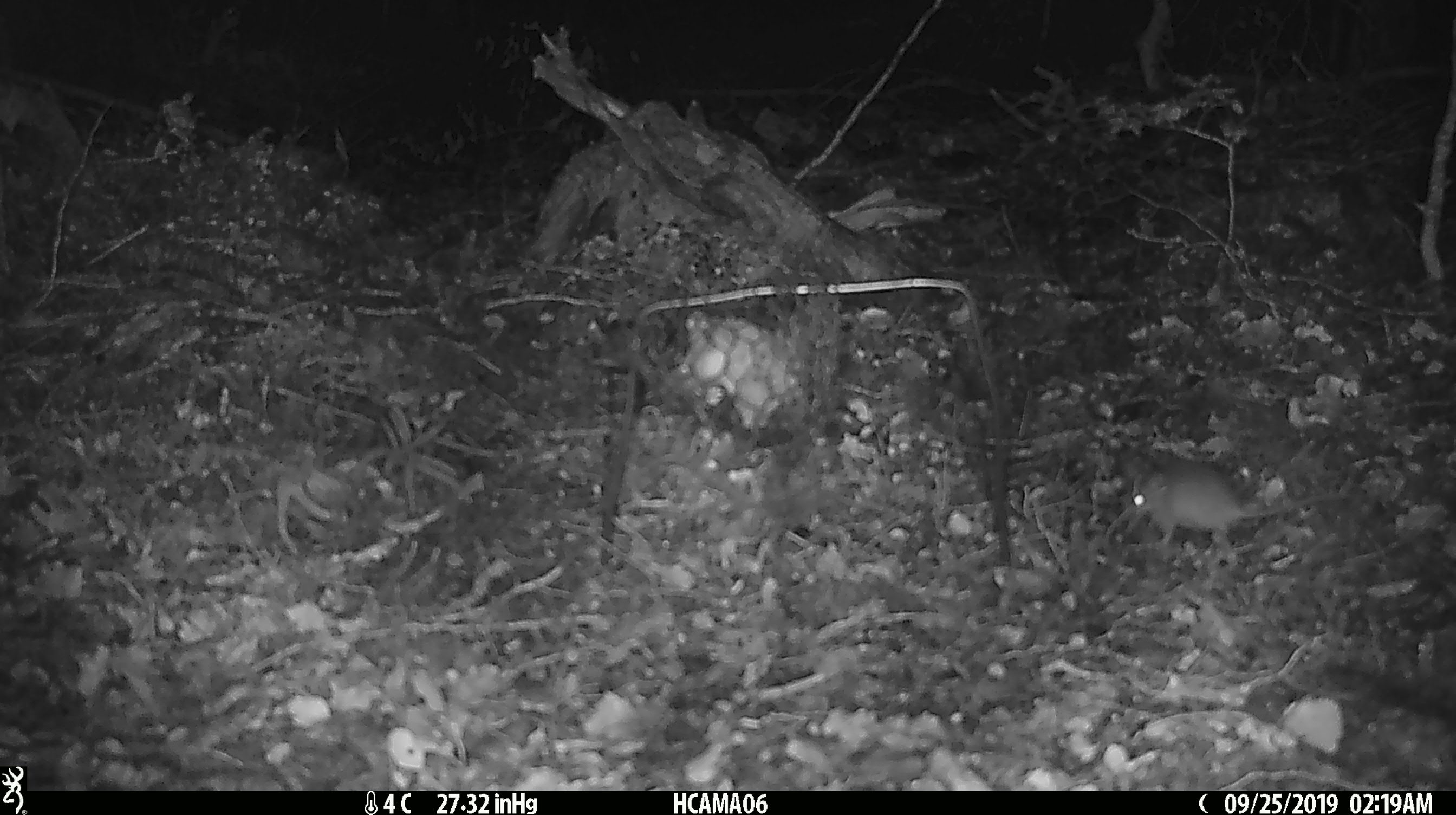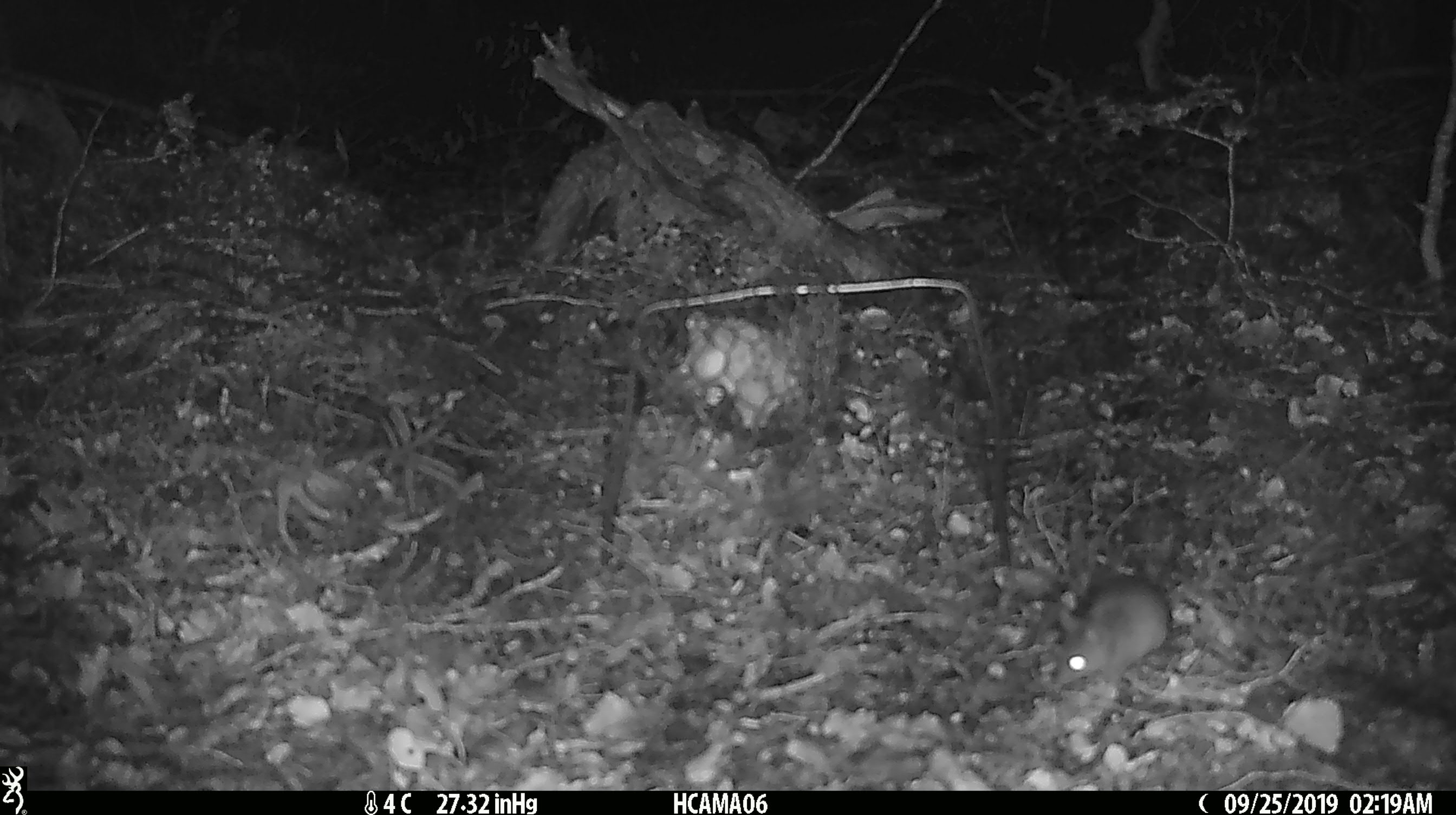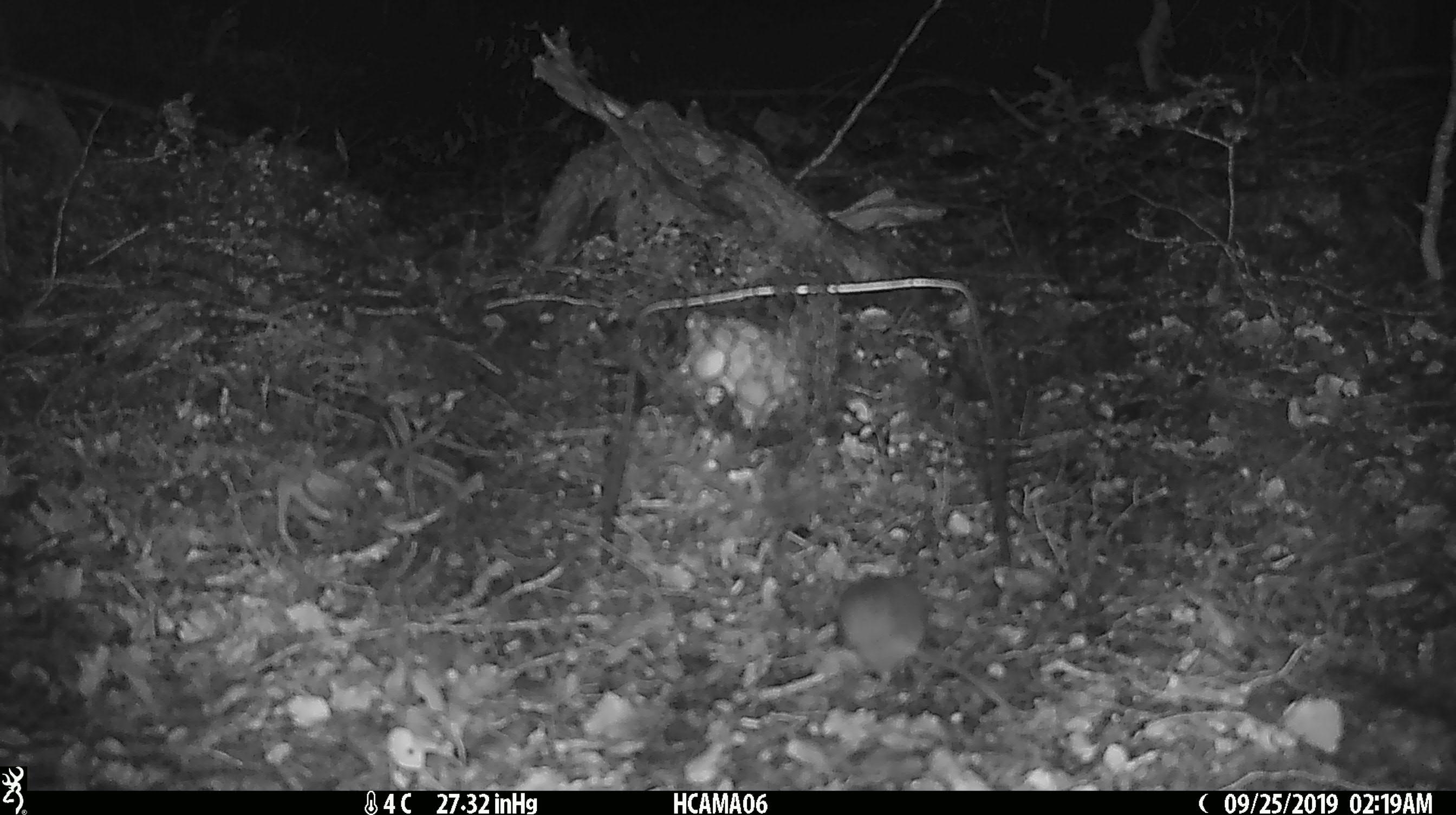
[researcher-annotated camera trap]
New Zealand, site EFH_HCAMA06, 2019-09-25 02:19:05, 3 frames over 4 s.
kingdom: Animalia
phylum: Chordata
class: Mammalia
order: Rodentia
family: Muridae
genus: Mus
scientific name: Mus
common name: mouse